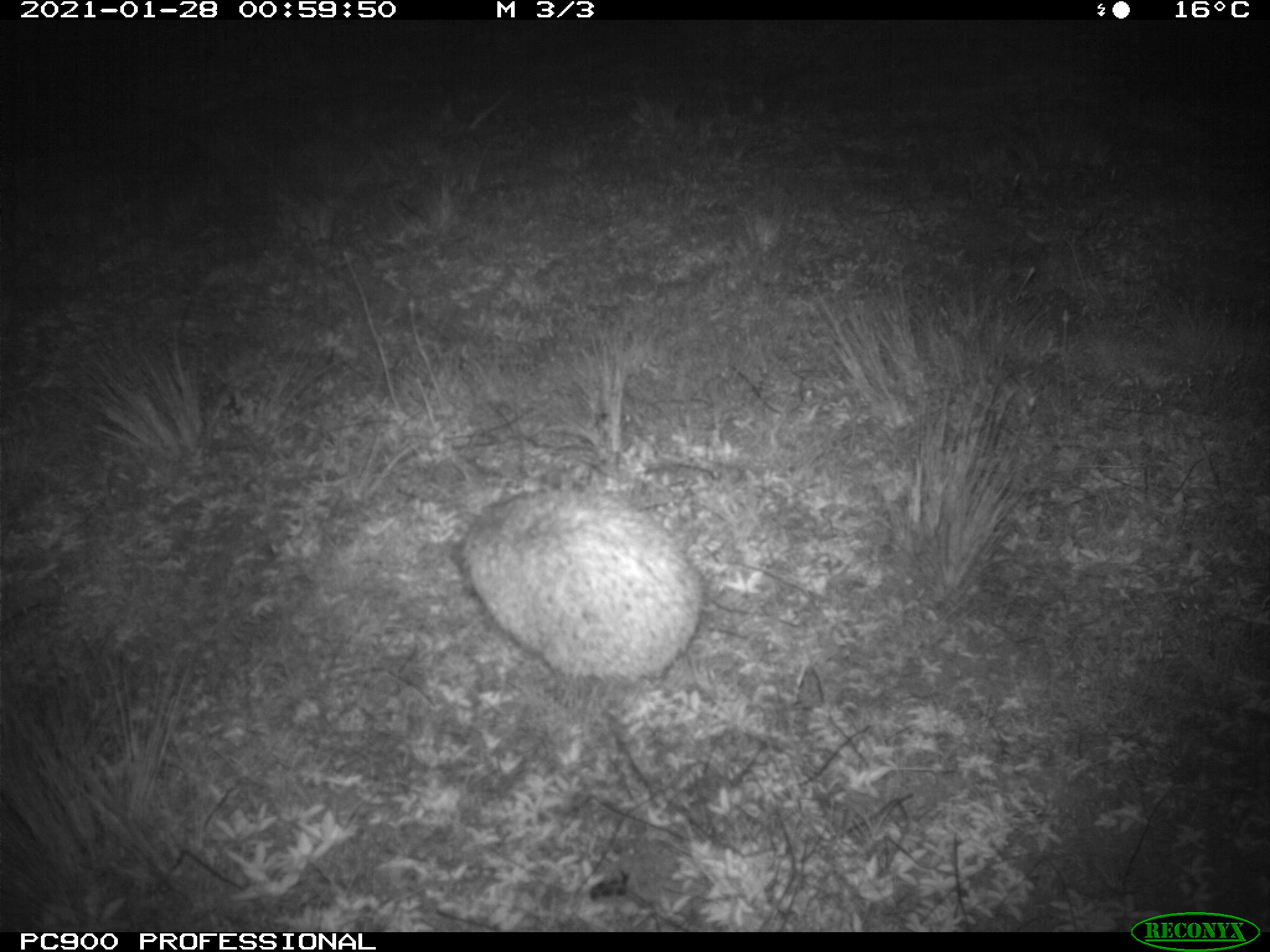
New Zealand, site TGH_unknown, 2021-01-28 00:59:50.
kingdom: Animalia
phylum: Chordata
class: Mammalia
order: Eulipotyphla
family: Erinaceidae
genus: Erinaceus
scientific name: Erinaceus europaeus europaeus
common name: european hedgehog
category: hedgehog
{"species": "hedgehog (european hedgehog) (Erinaceus europaeus europaeus)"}